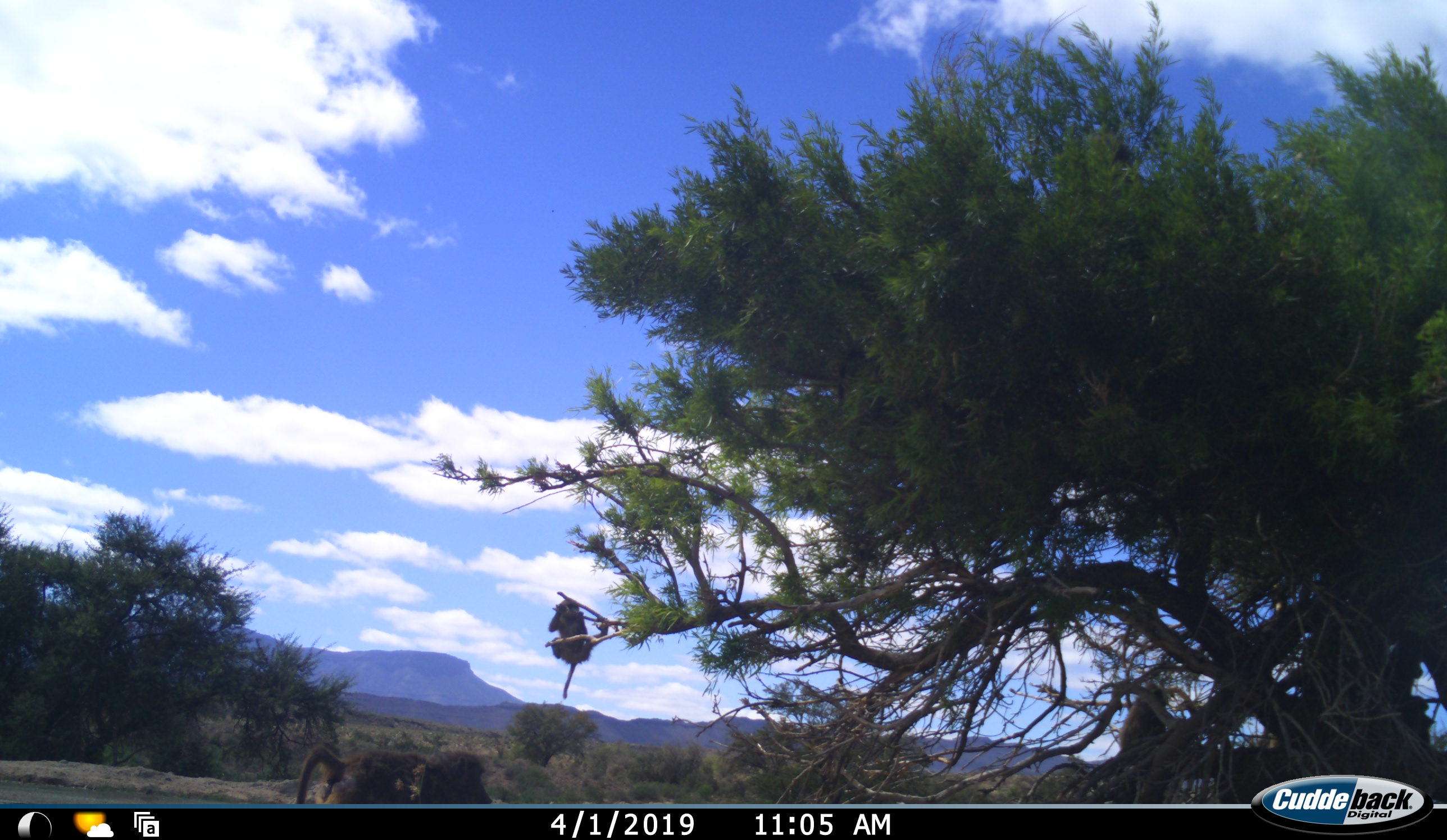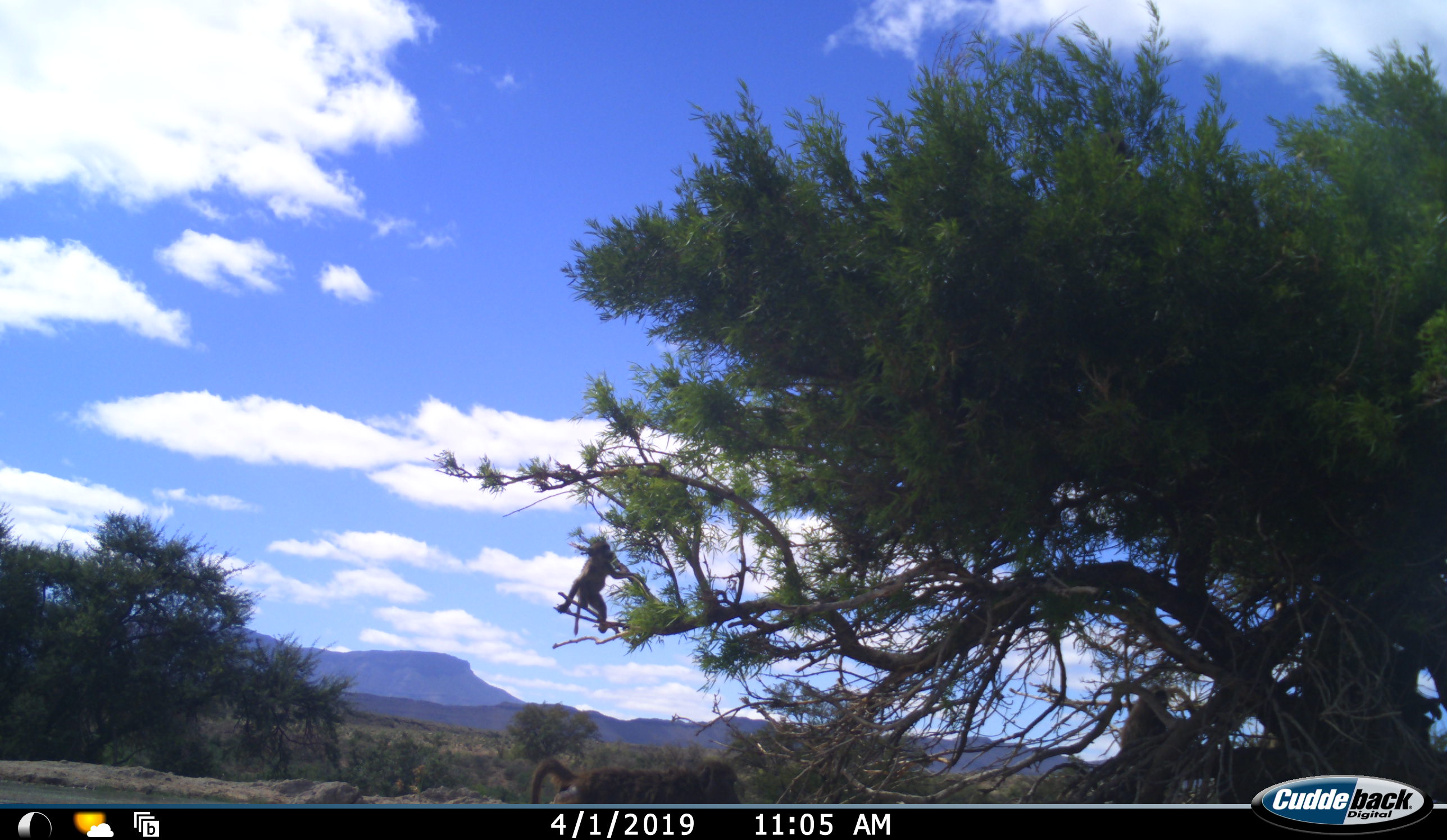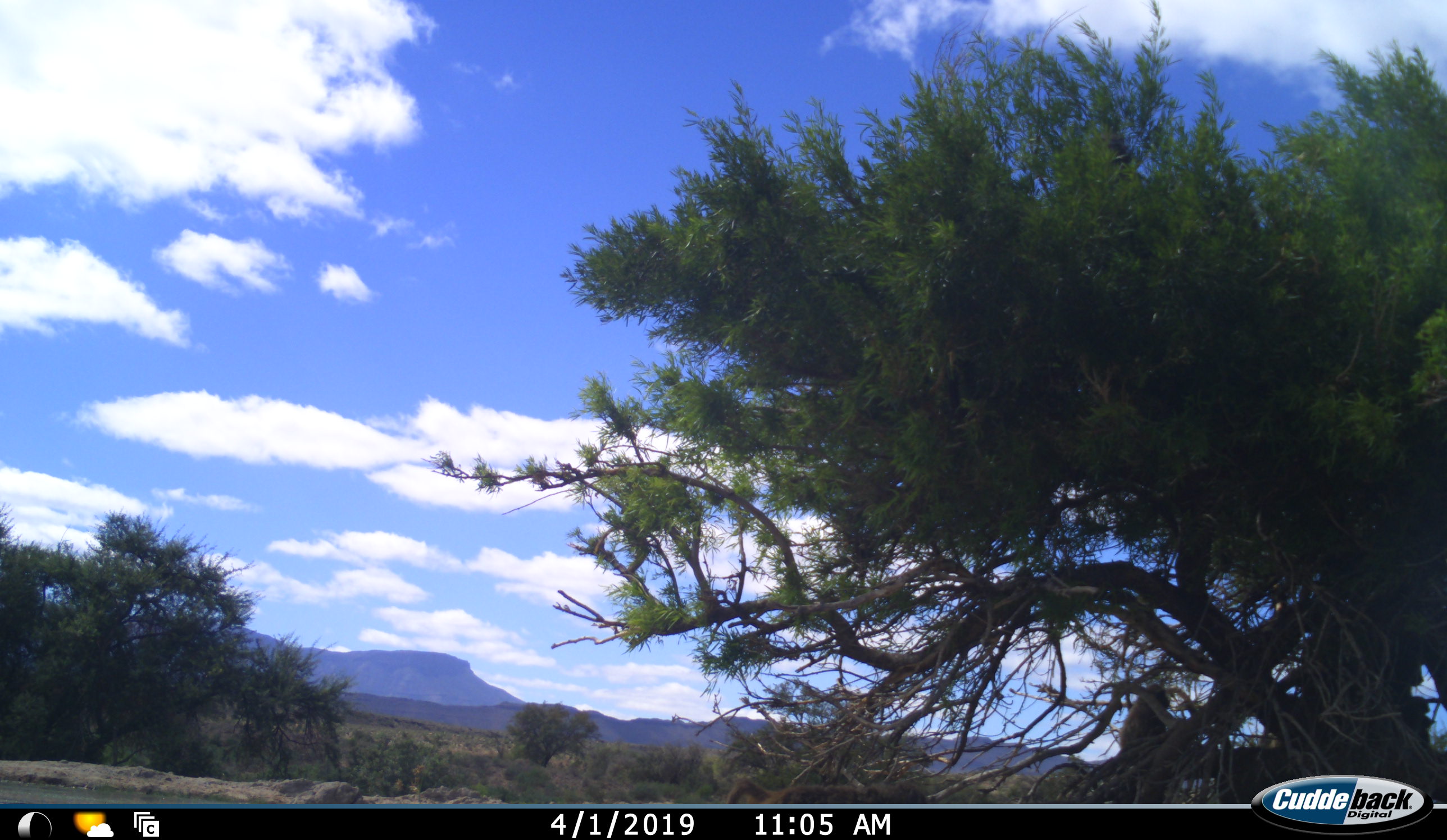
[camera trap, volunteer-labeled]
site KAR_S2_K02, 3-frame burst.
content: unidentified animal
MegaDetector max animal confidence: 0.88